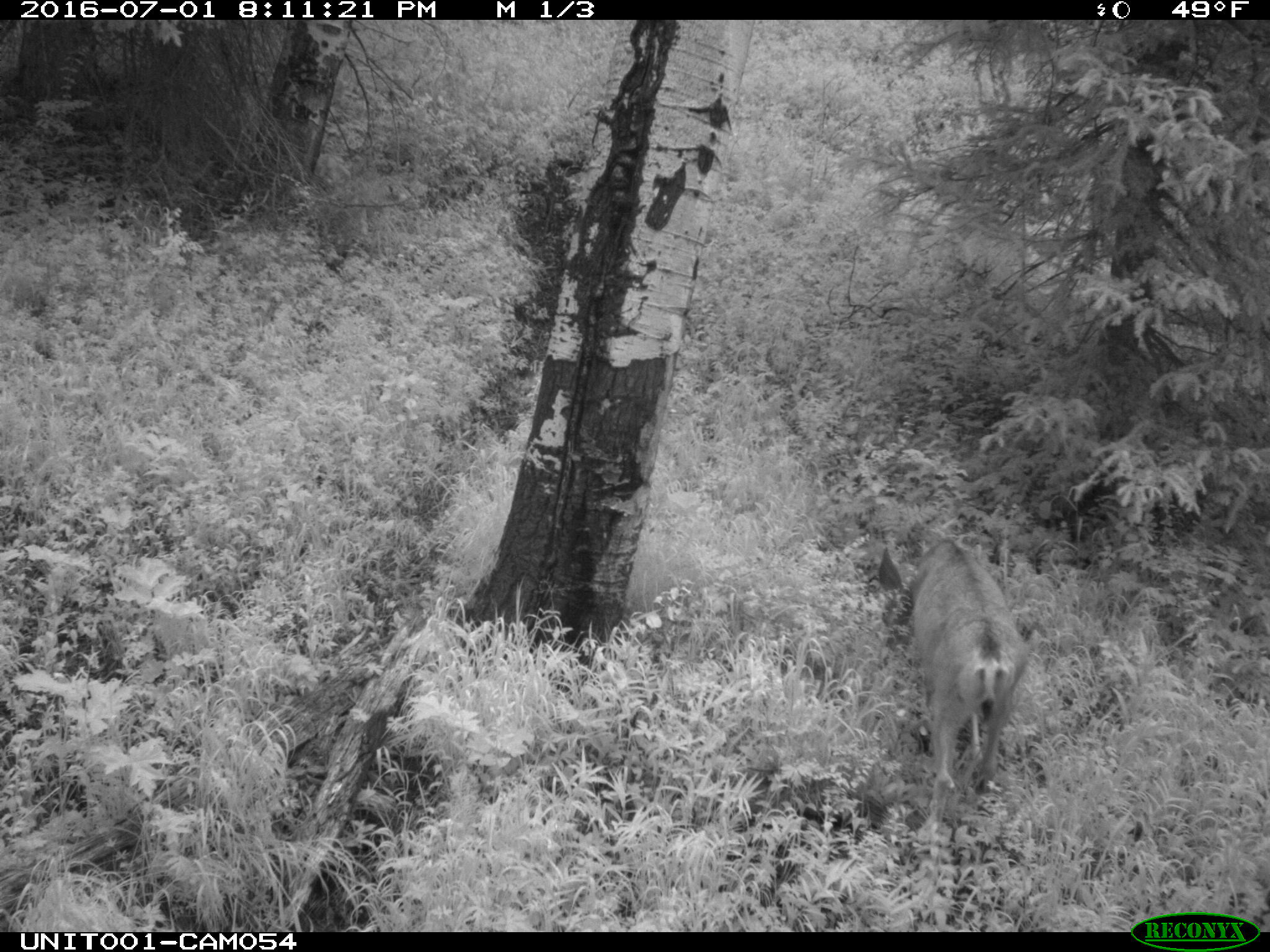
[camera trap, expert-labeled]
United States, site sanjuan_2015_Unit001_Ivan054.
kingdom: Animalia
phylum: Chordata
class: Mammalia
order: Artiodactyla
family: Cervidae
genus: Odocoileus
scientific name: Odocoileus hemionus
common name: mule deer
Odocoileus hemionus (mule deer).